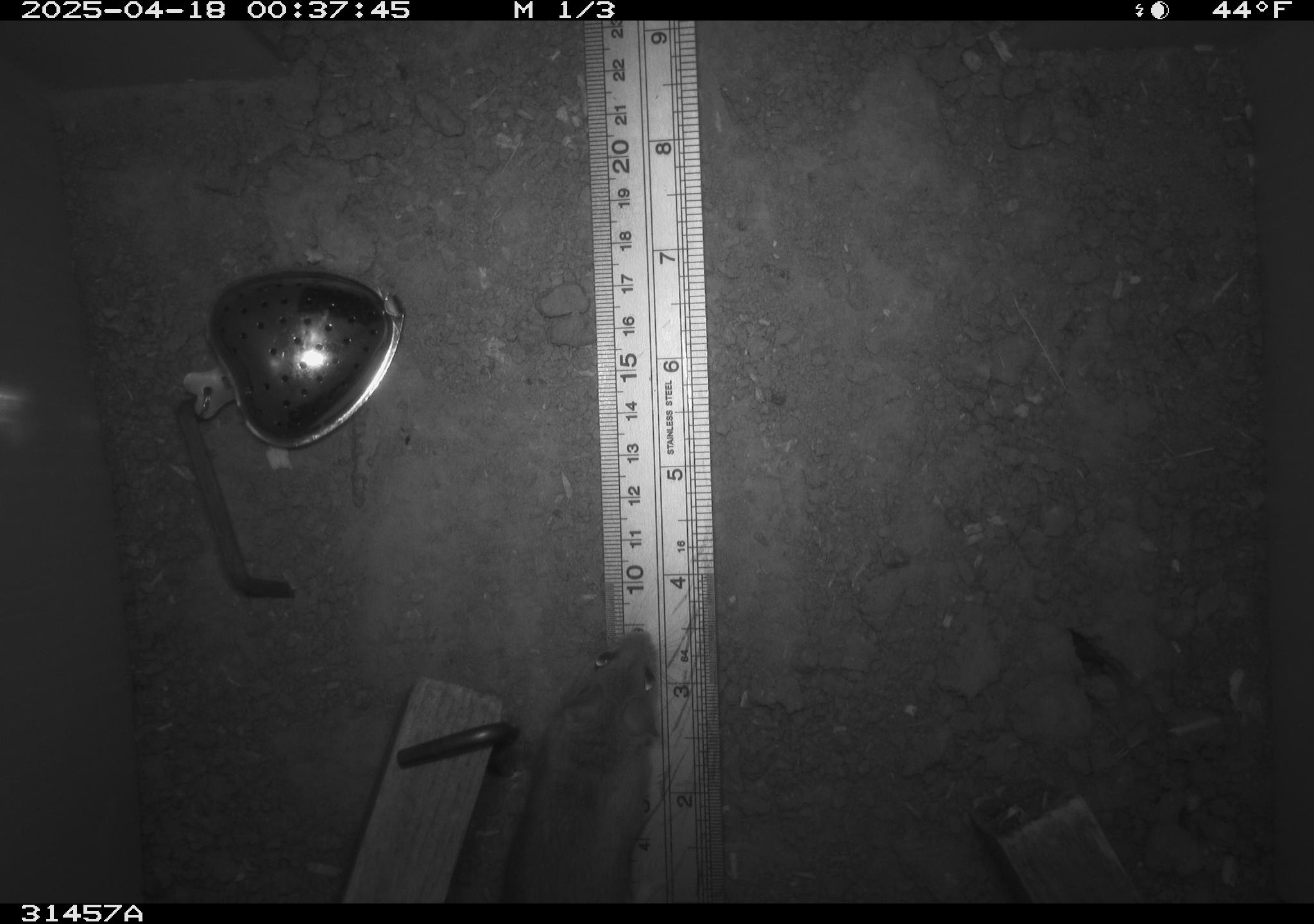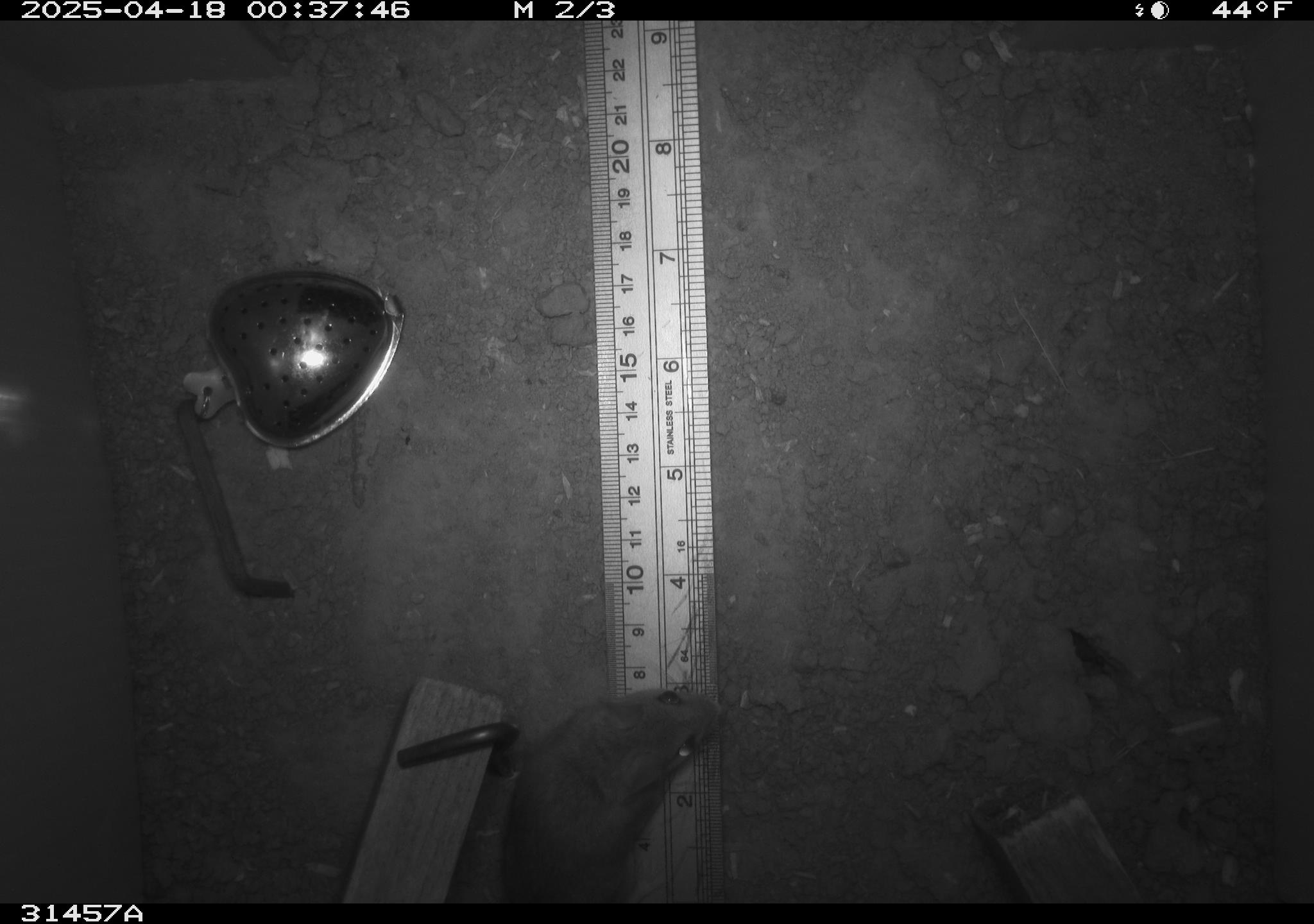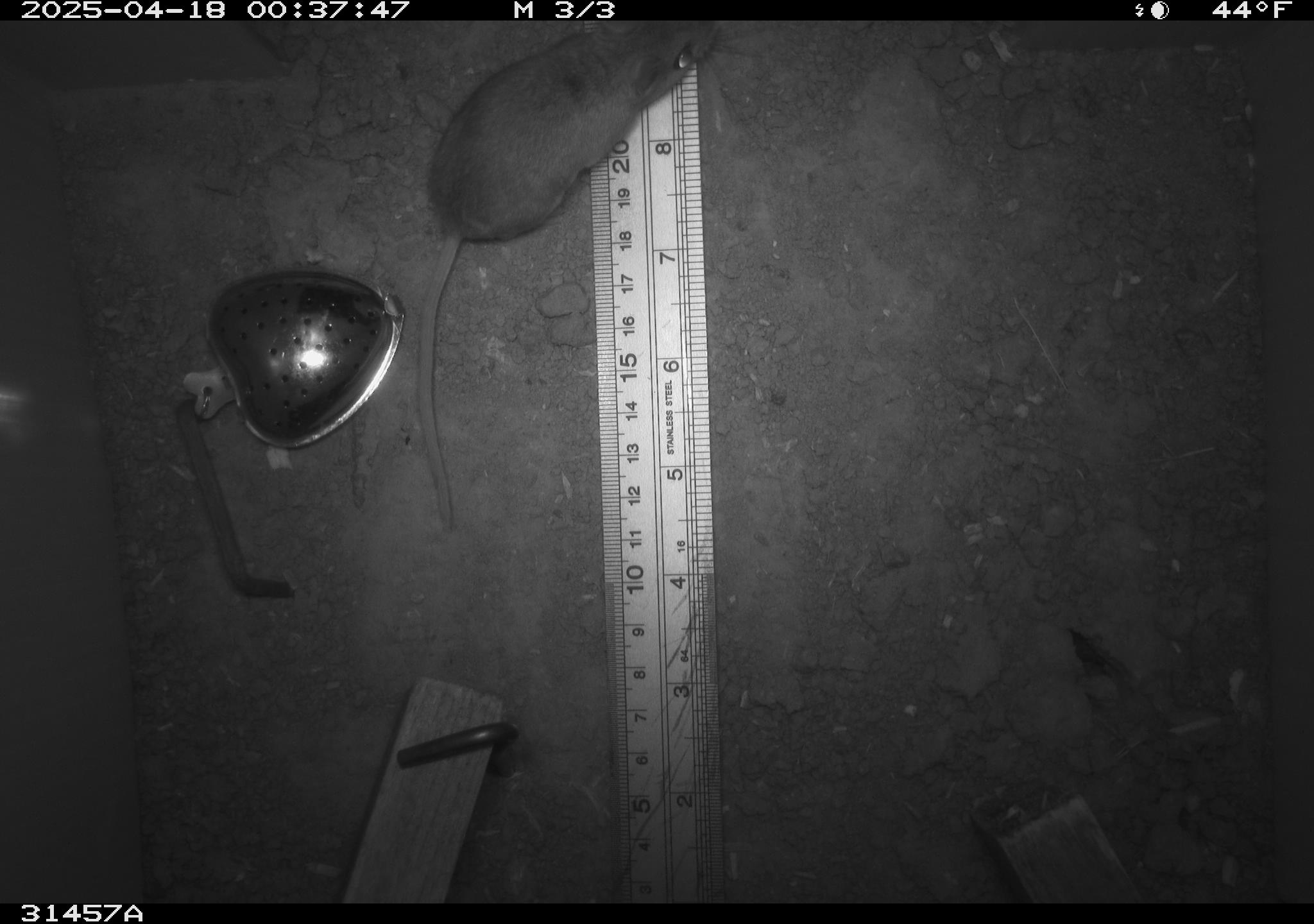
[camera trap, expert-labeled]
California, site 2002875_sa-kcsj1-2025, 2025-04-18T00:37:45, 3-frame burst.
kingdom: Animalia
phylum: Chordata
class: Mammalia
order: Rodentia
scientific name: Rodentia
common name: rodent